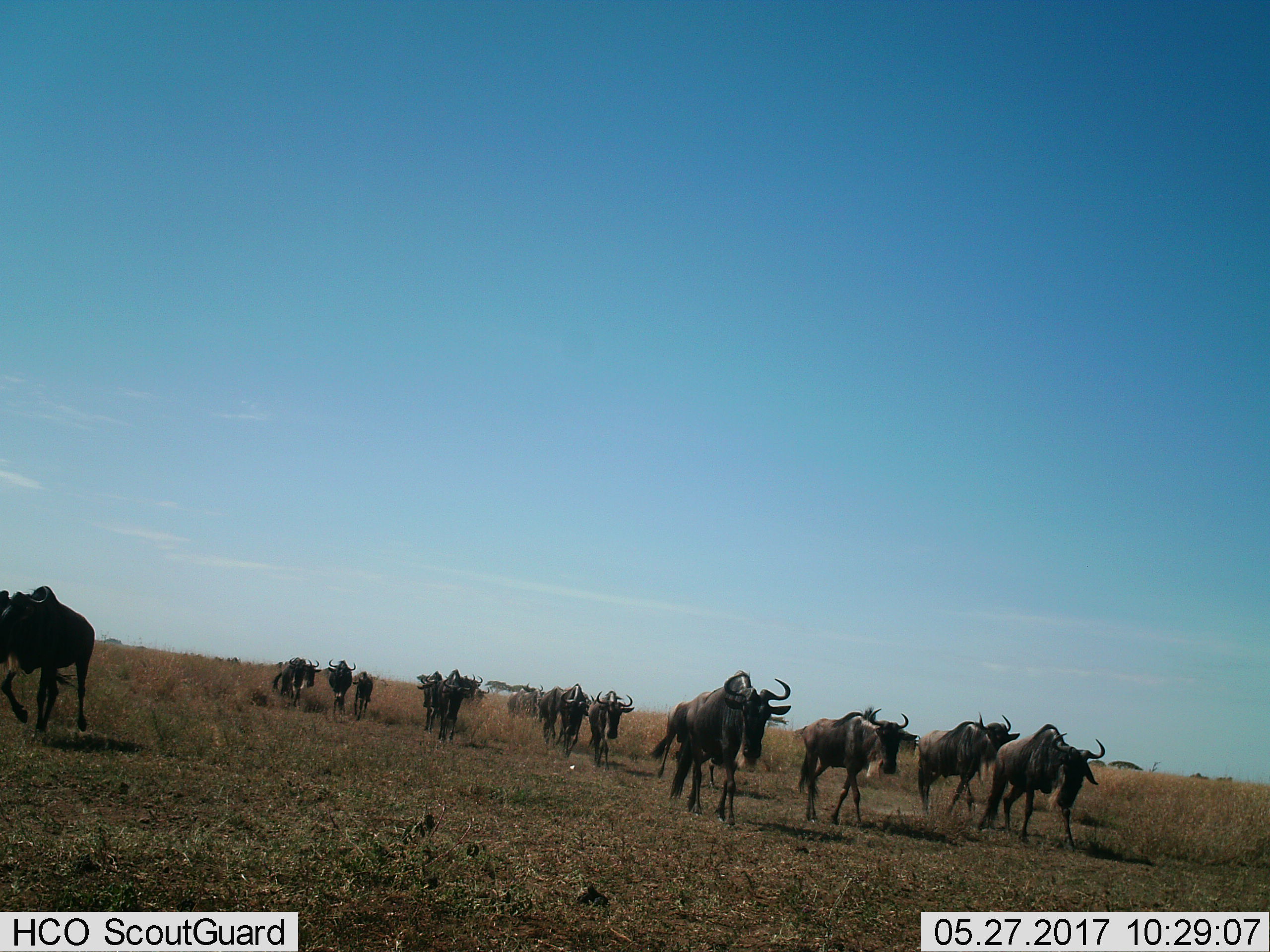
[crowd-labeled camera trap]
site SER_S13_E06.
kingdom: Animalia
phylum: Chordata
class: Mammalia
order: Artiodactyla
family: Bovidae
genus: Connochaetes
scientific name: Connochaetes taurinus taurinus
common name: blue wildebeest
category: wildebeestblue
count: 11-50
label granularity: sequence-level